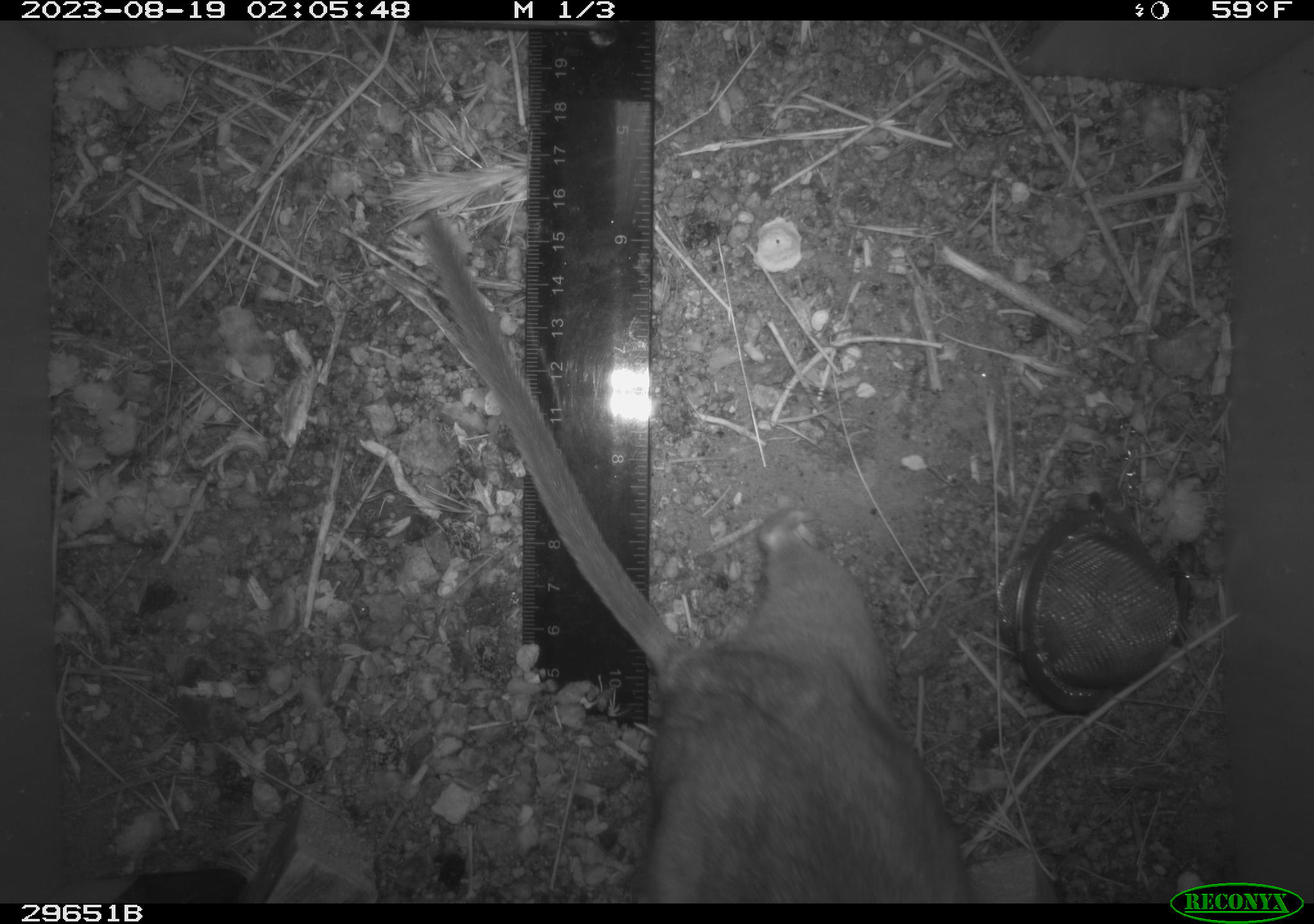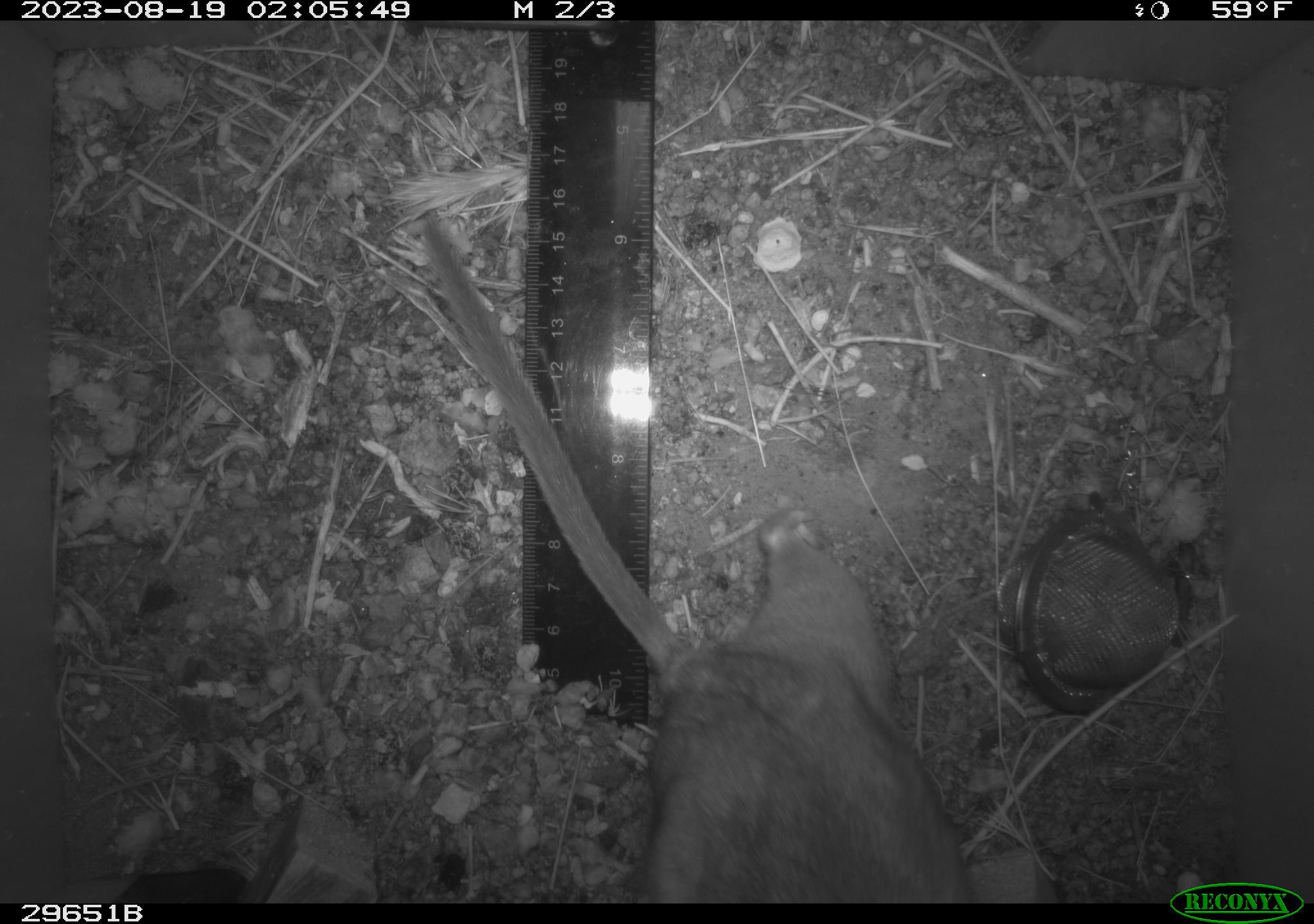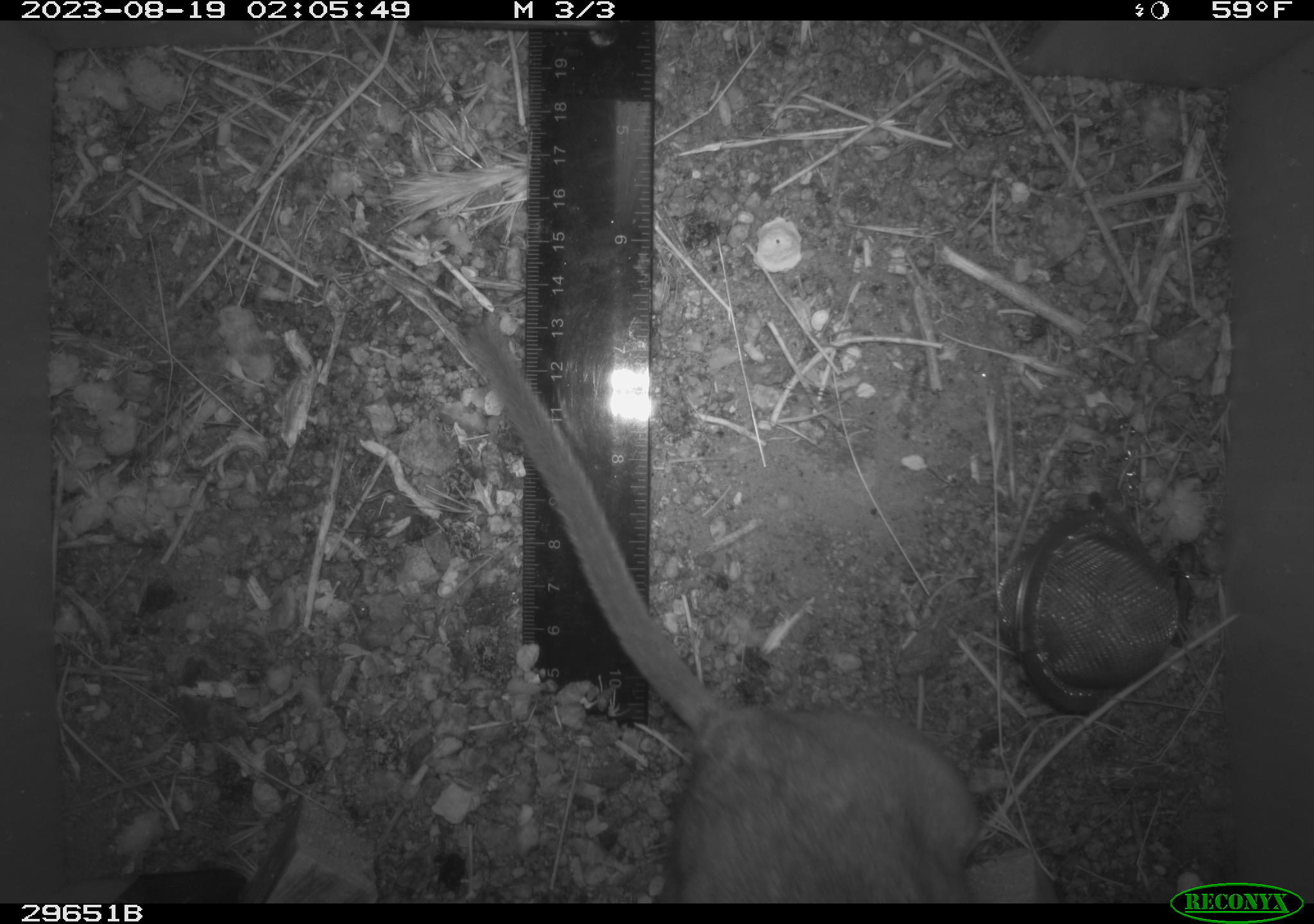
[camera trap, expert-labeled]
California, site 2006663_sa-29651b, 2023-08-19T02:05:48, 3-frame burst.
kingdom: Animalia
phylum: Chordata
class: Mammalia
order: Rodentia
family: Cricetidae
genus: Neotoma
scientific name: Neotoma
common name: pack rat or woodrat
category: neotoma species